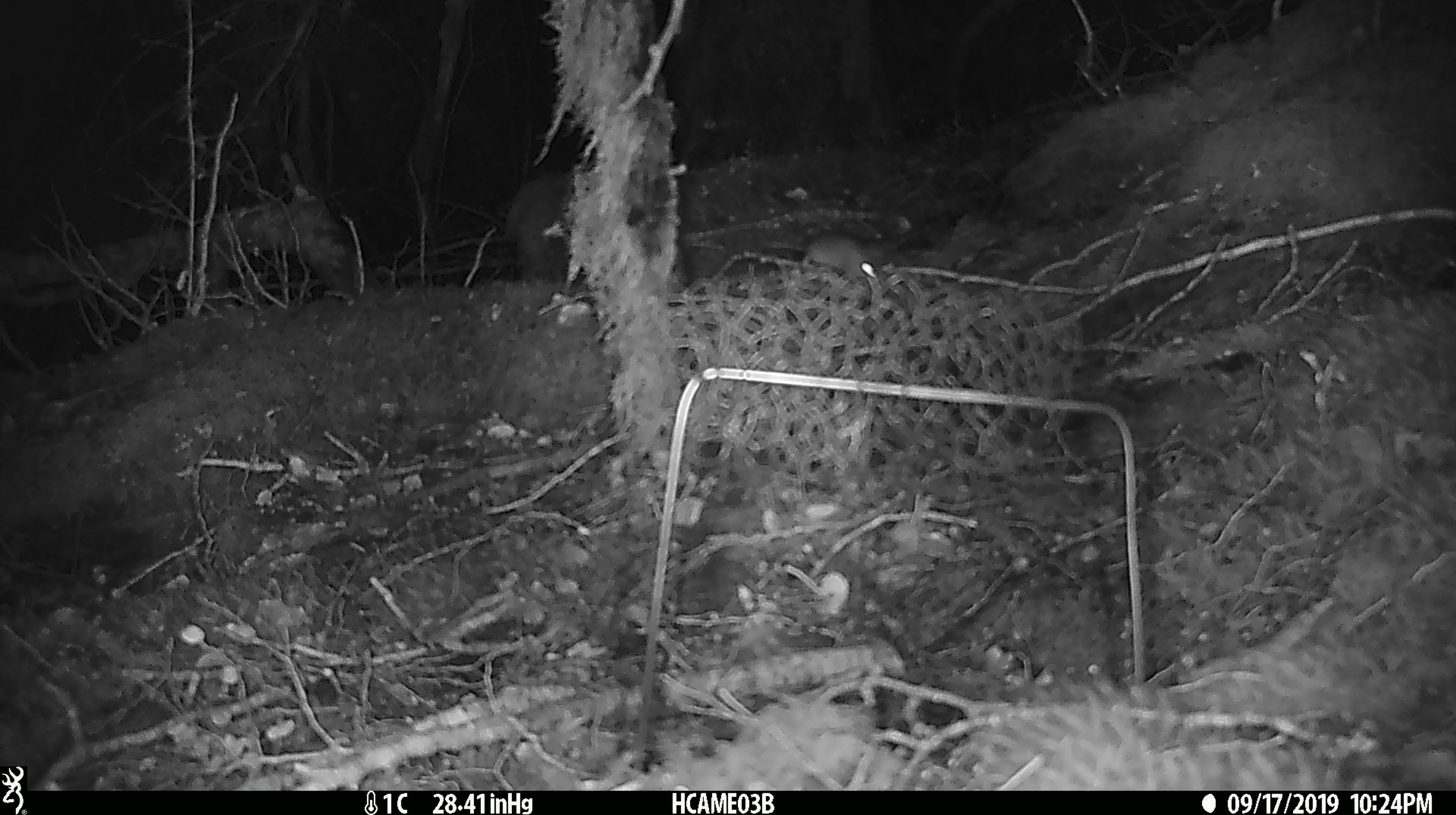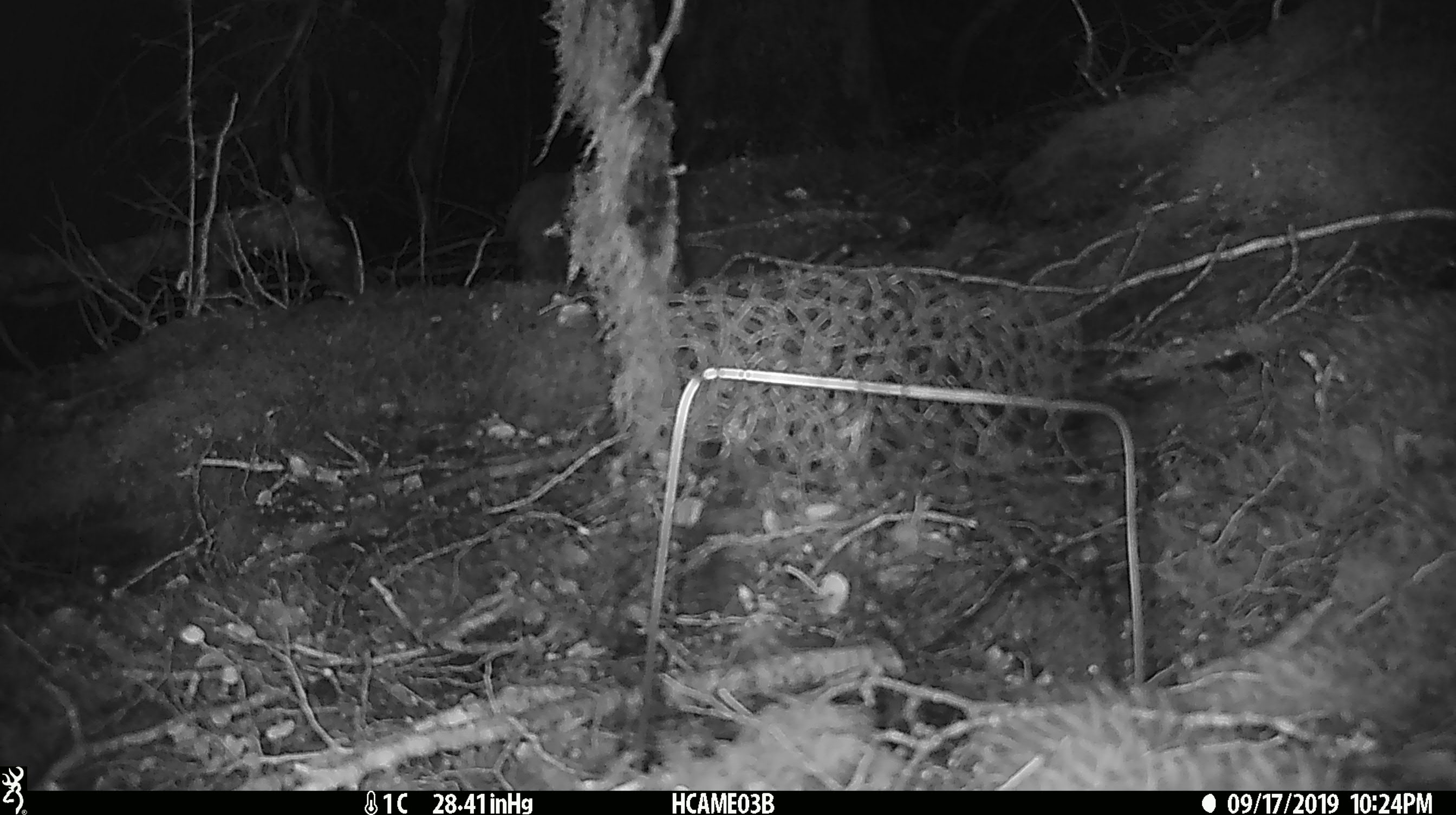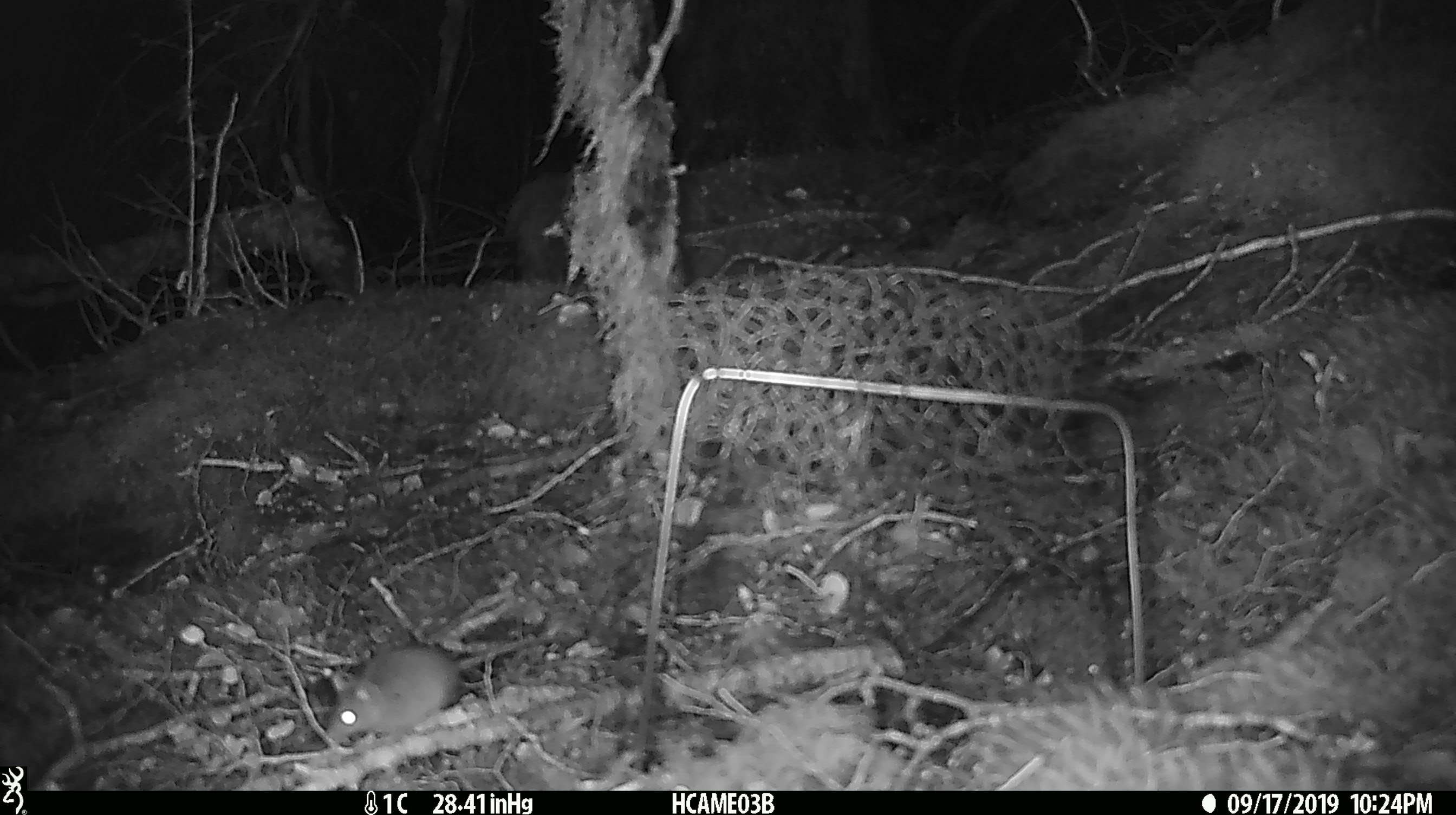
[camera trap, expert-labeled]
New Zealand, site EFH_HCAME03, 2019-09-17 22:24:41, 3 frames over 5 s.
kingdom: Animalia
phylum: Chordata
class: Mammalia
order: Rodentia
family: Muridae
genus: Mus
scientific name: Mus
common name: mouse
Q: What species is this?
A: Mouse (Mus).